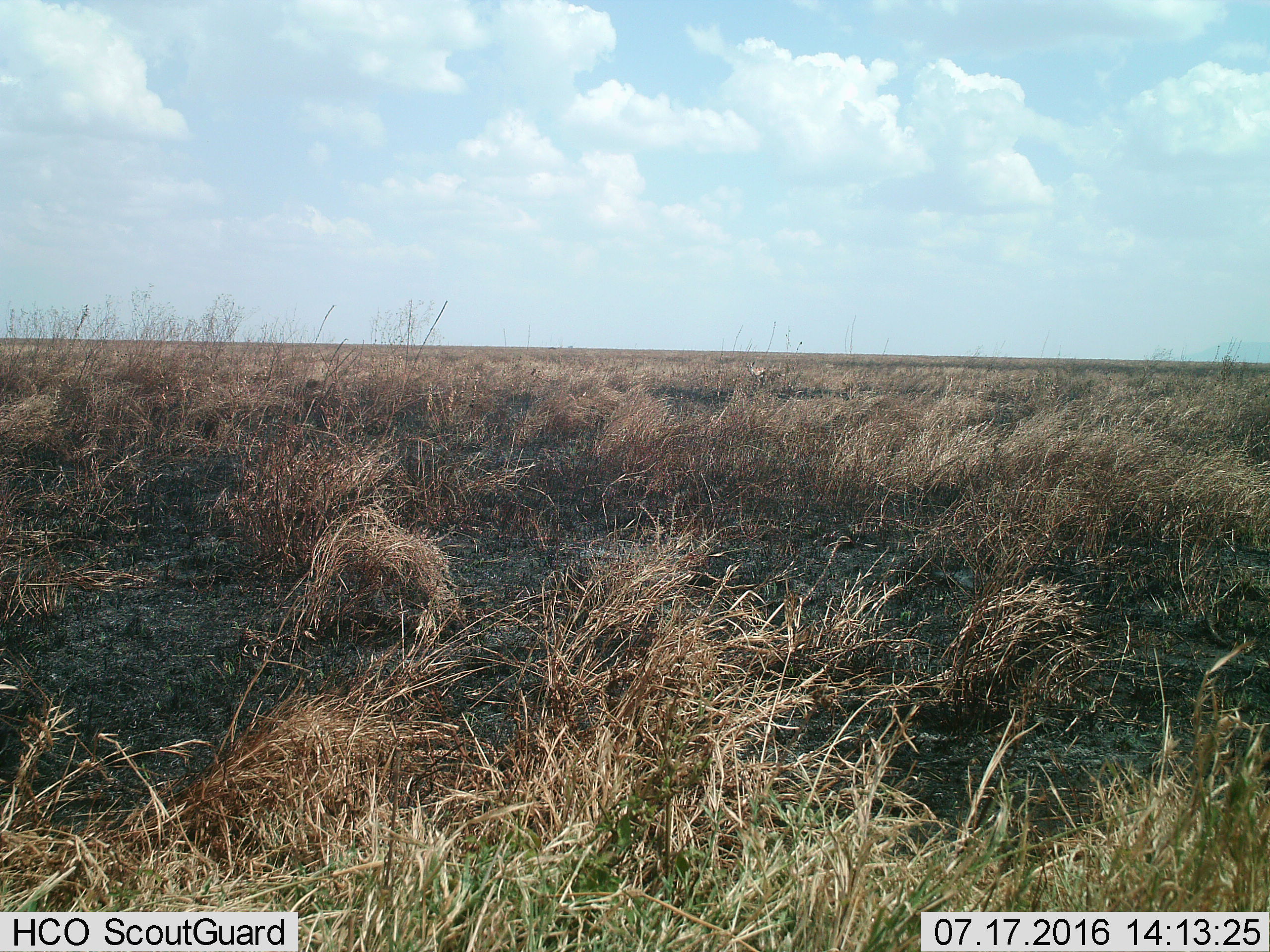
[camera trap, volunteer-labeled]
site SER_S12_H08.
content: unidentified animal